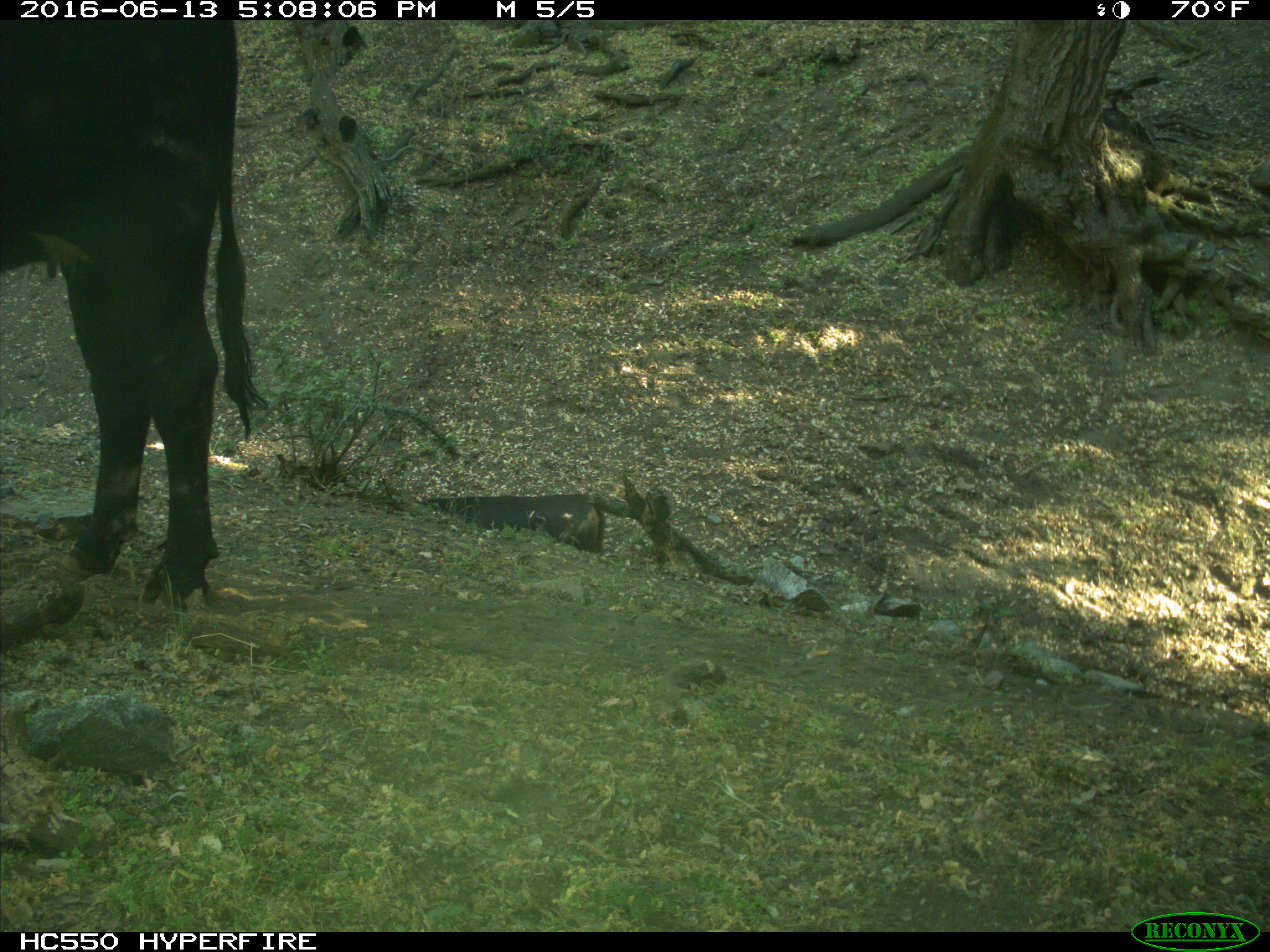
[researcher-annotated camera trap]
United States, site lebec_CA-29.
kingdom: Animalia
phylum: Chordata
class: Mammalia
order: Artiodactyla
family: Bovidae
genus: Bos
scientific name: Bos taurus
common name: domestic cow